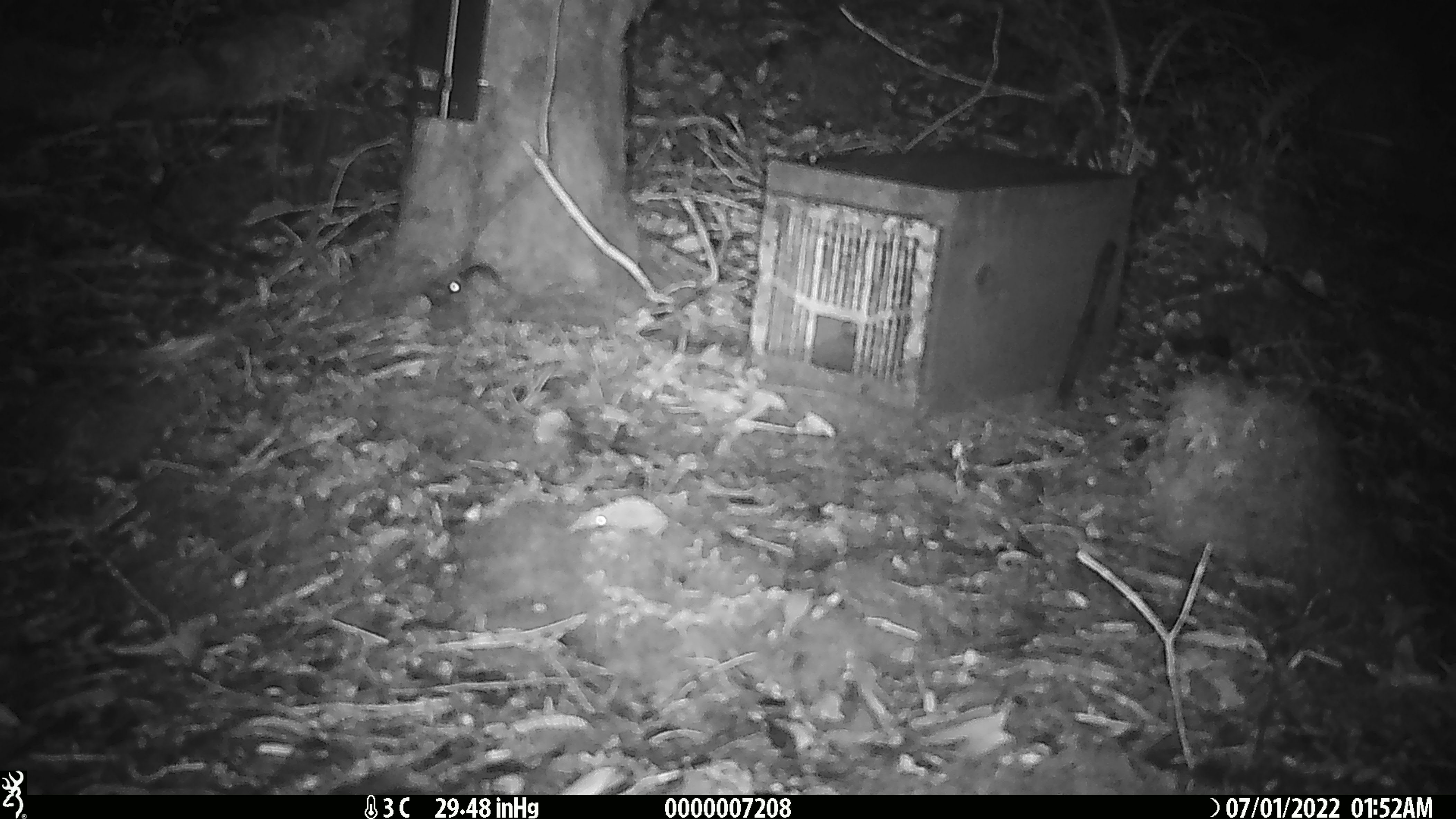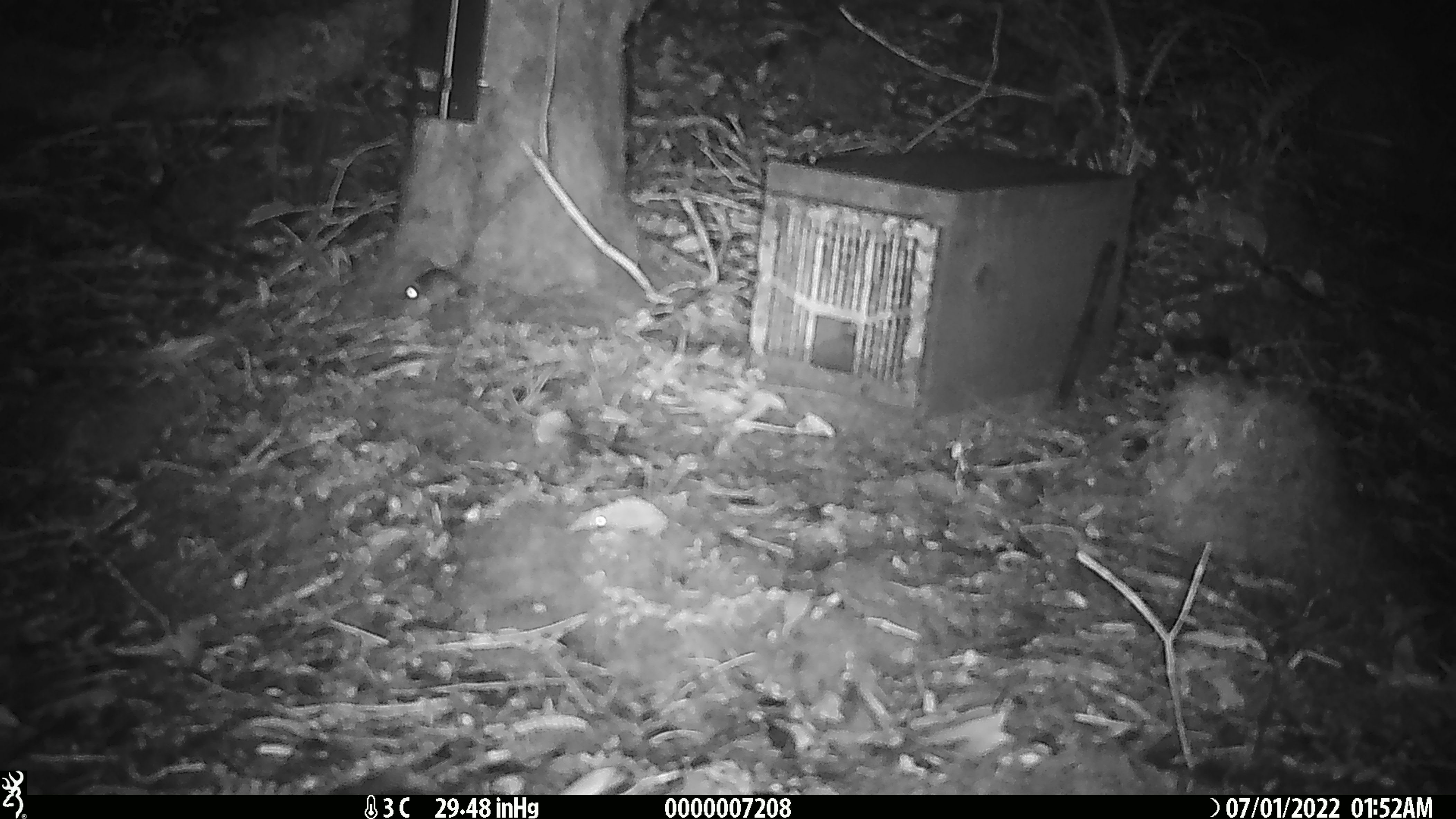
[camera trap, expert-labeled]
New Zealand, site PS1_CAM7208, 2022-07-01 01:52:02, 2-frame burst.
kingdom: Animalia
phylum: Chordata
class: Mammalia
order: Rodentia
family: Muridae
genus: Mus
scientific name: Mus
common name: mouse